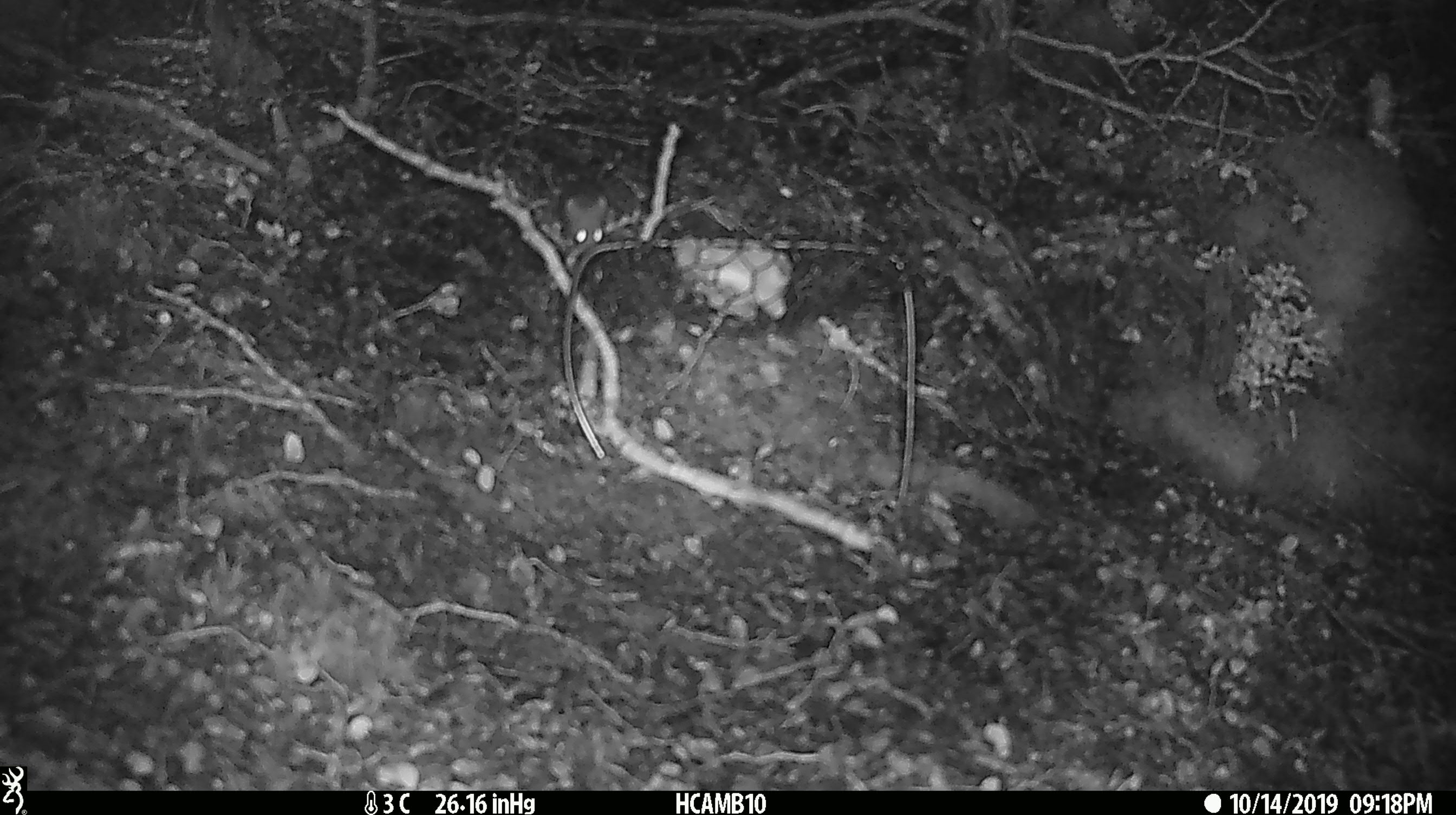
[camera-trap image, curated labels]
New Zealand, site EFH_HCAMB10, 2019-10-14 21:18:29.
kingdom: Animalia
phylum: Chordata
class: Mammalia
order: Rodentia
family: Muridae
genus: Mus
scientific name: Mus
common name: mouse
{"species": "mouse (Mus)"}